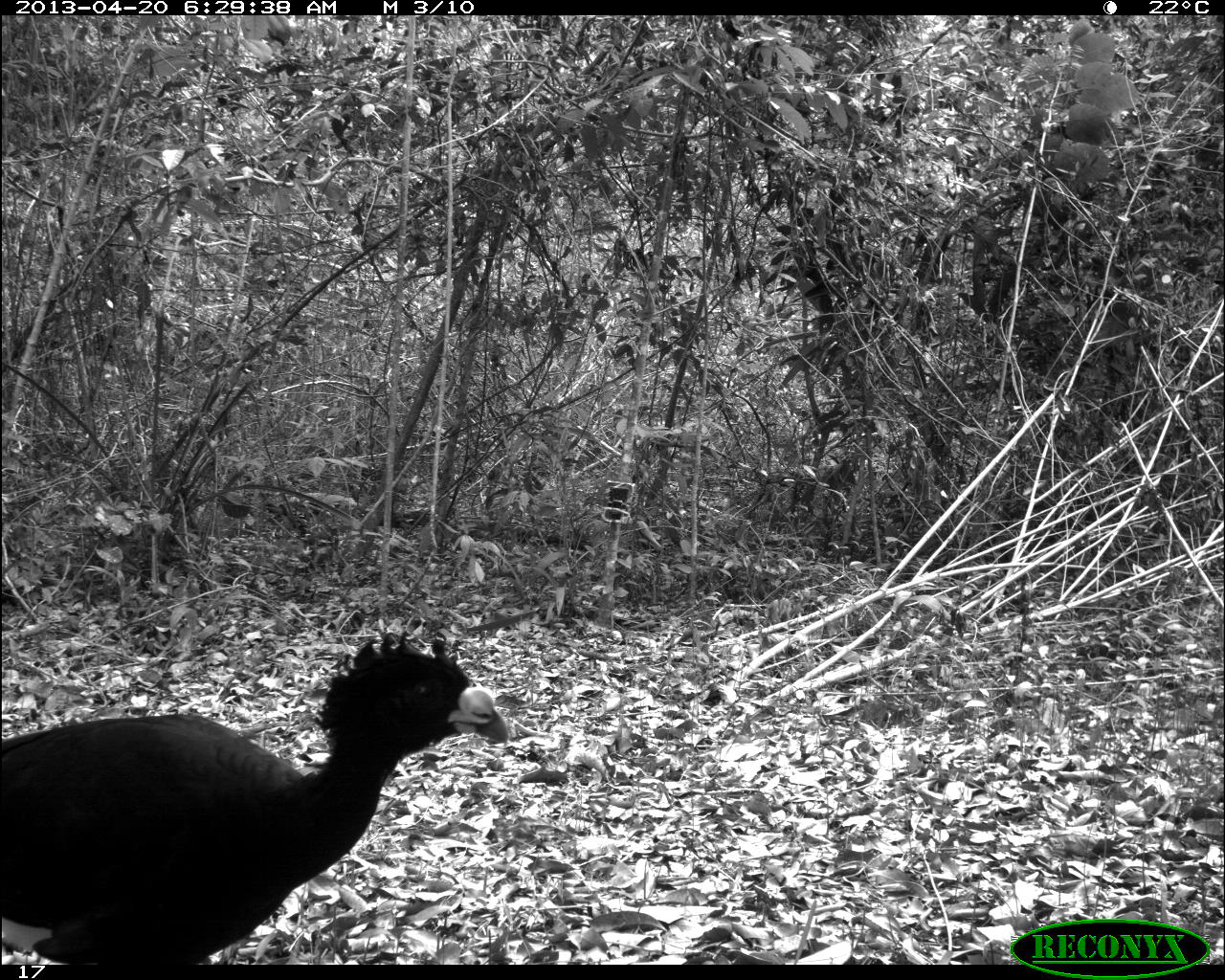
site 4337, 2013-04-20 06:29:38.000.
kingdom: Animalia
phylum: Chordata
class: Aves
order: Galliformes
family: Cracidae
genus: Crax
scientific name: Crax rubra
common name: great curassow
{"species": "Crax rubra (great curassow)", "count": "1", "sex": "male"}